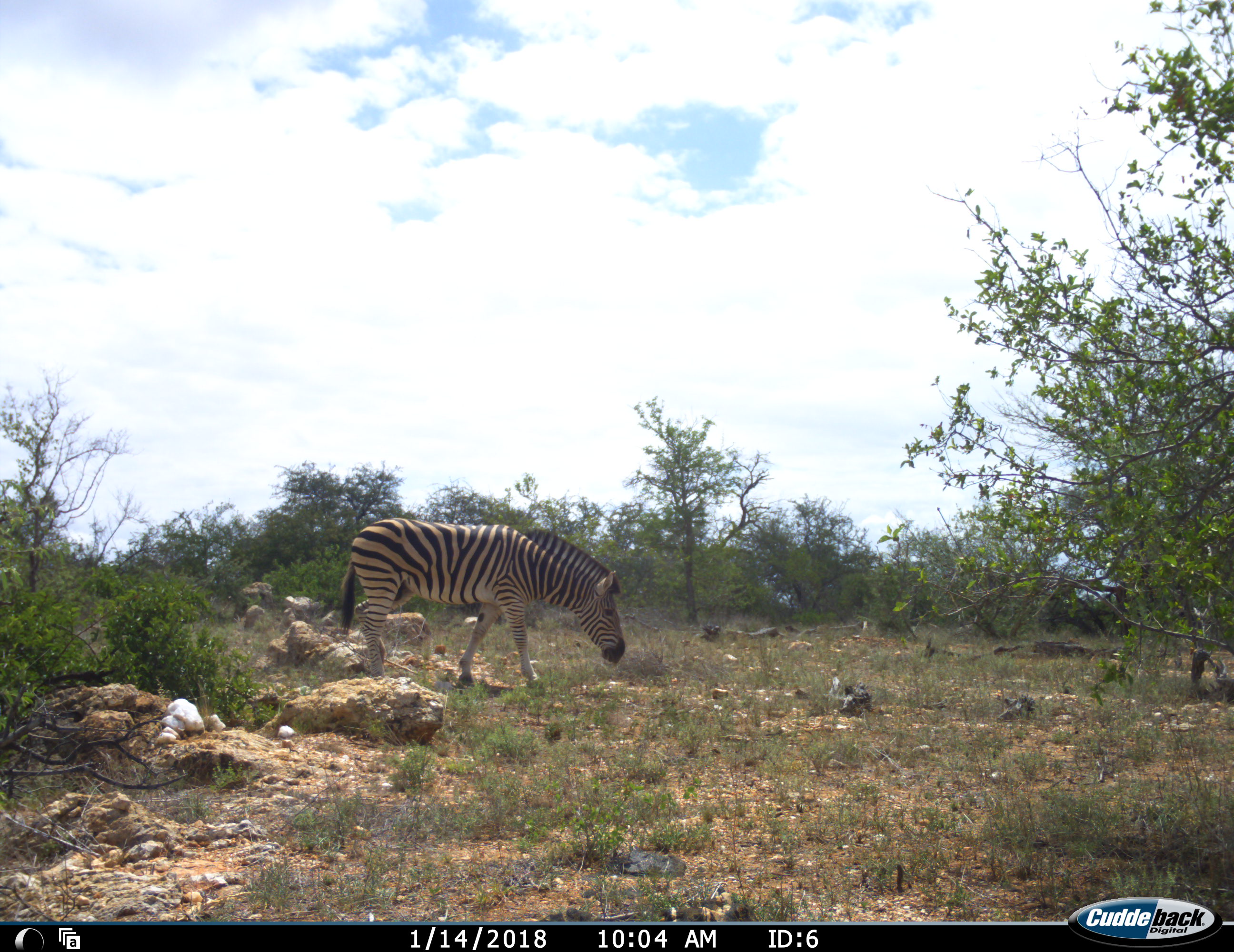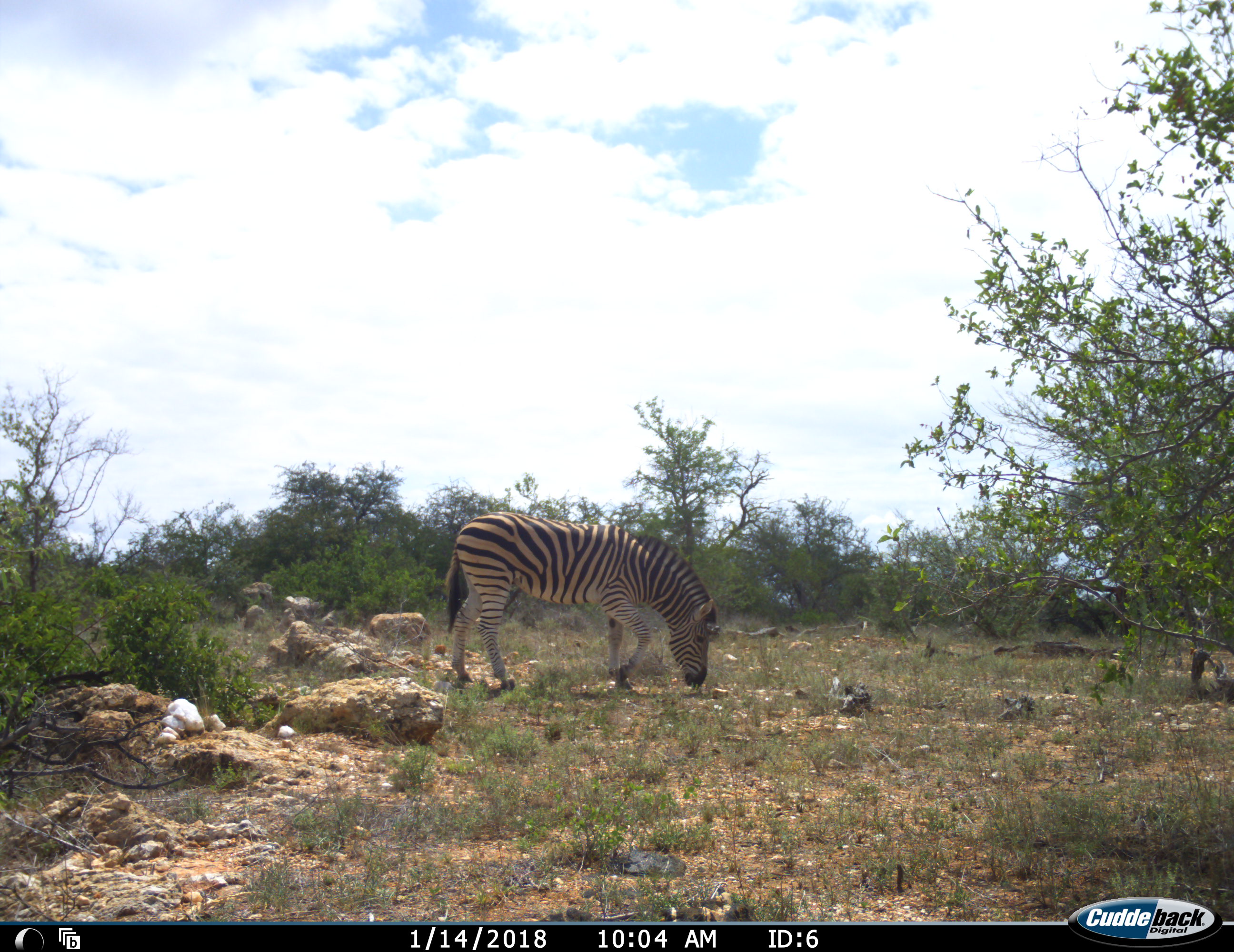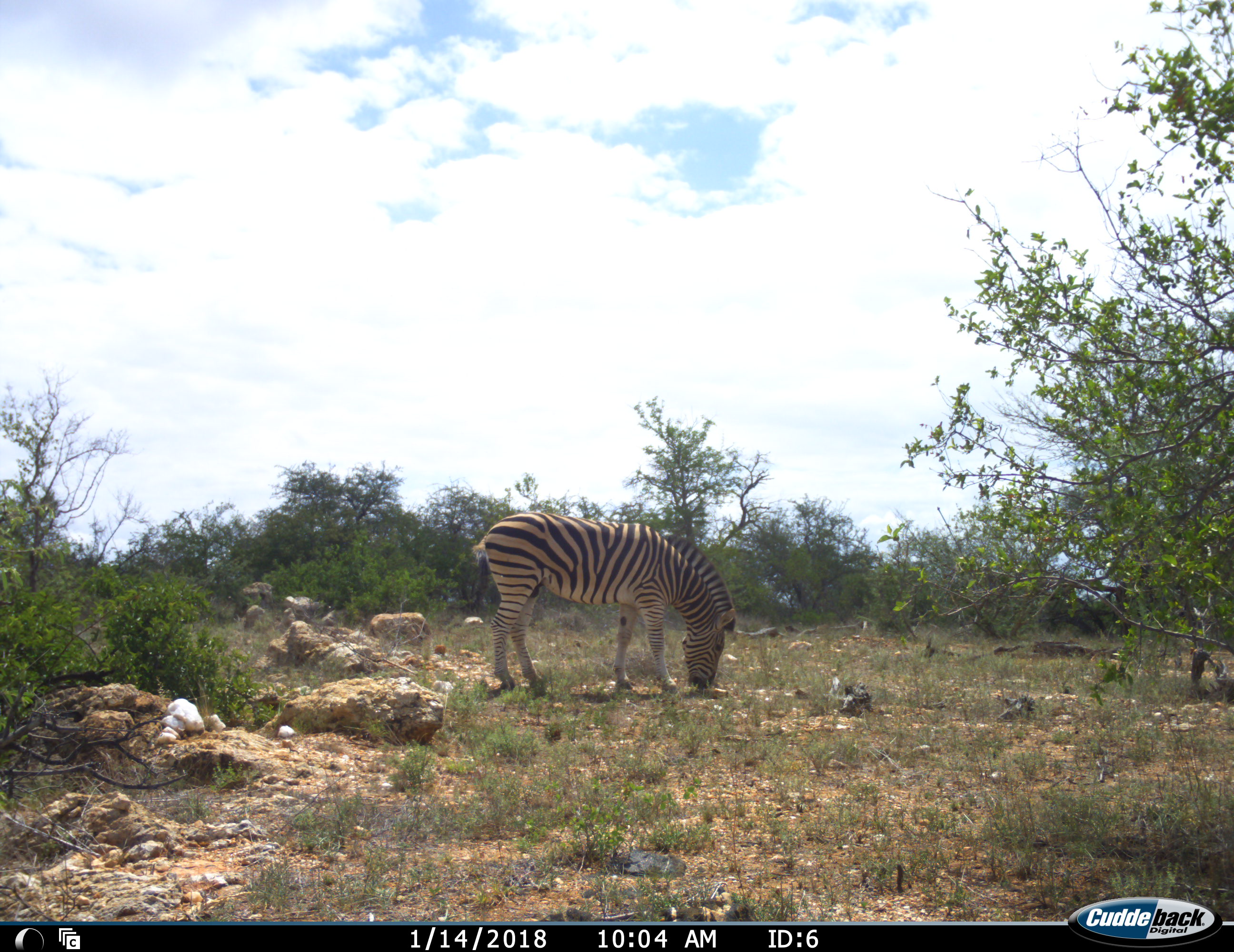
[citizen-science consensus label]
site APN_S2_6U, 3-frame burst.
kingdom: Animalia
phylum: Chordata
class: Mammalia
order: Perissodactyla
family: Equidae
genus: Equus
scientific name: Equus quagga burchellii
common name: burchell's zebra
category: zebraburchells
Zebraburchells (burchell's zebra) (Equus quagga burchellii), count 1. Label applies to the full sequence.